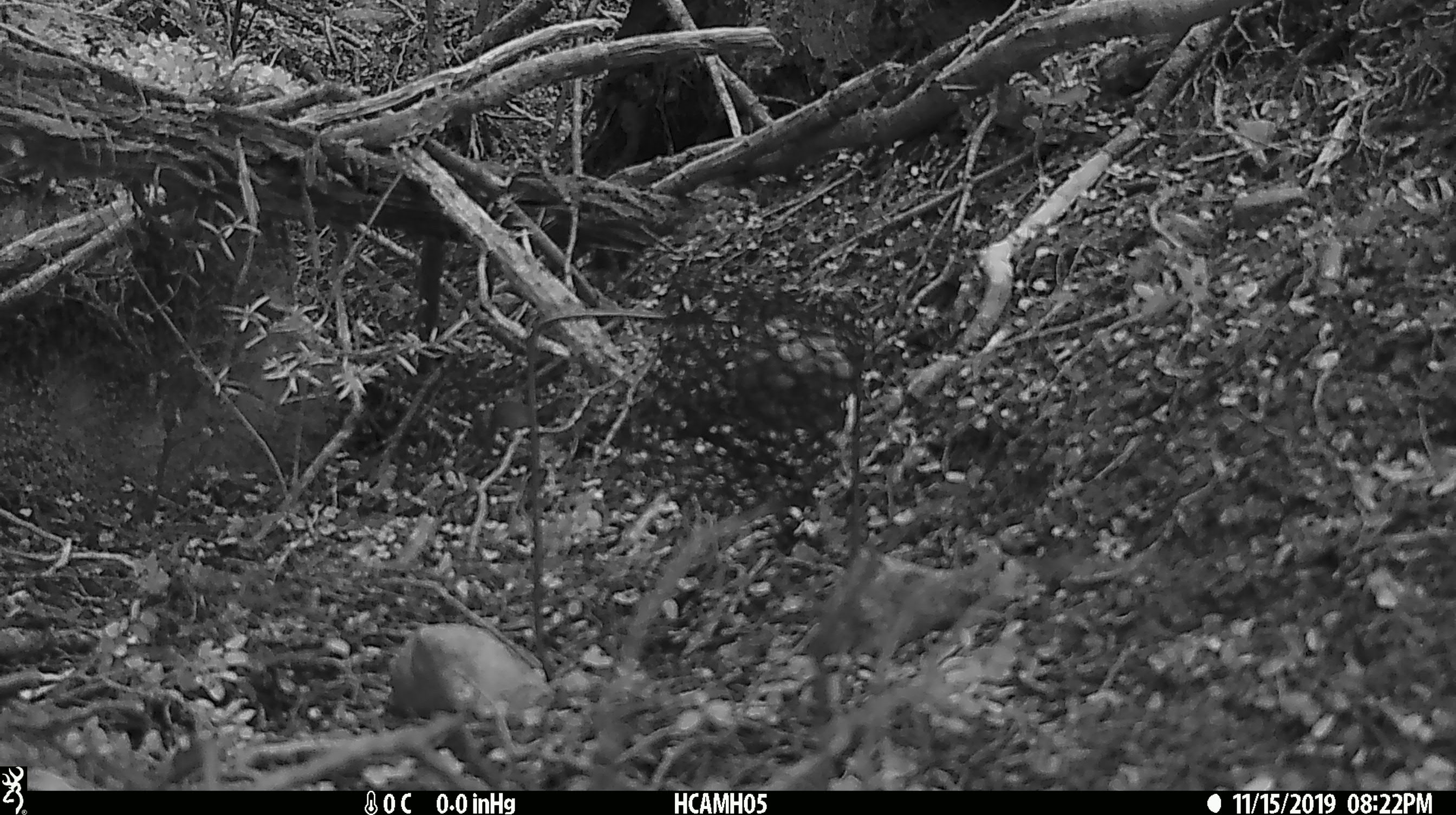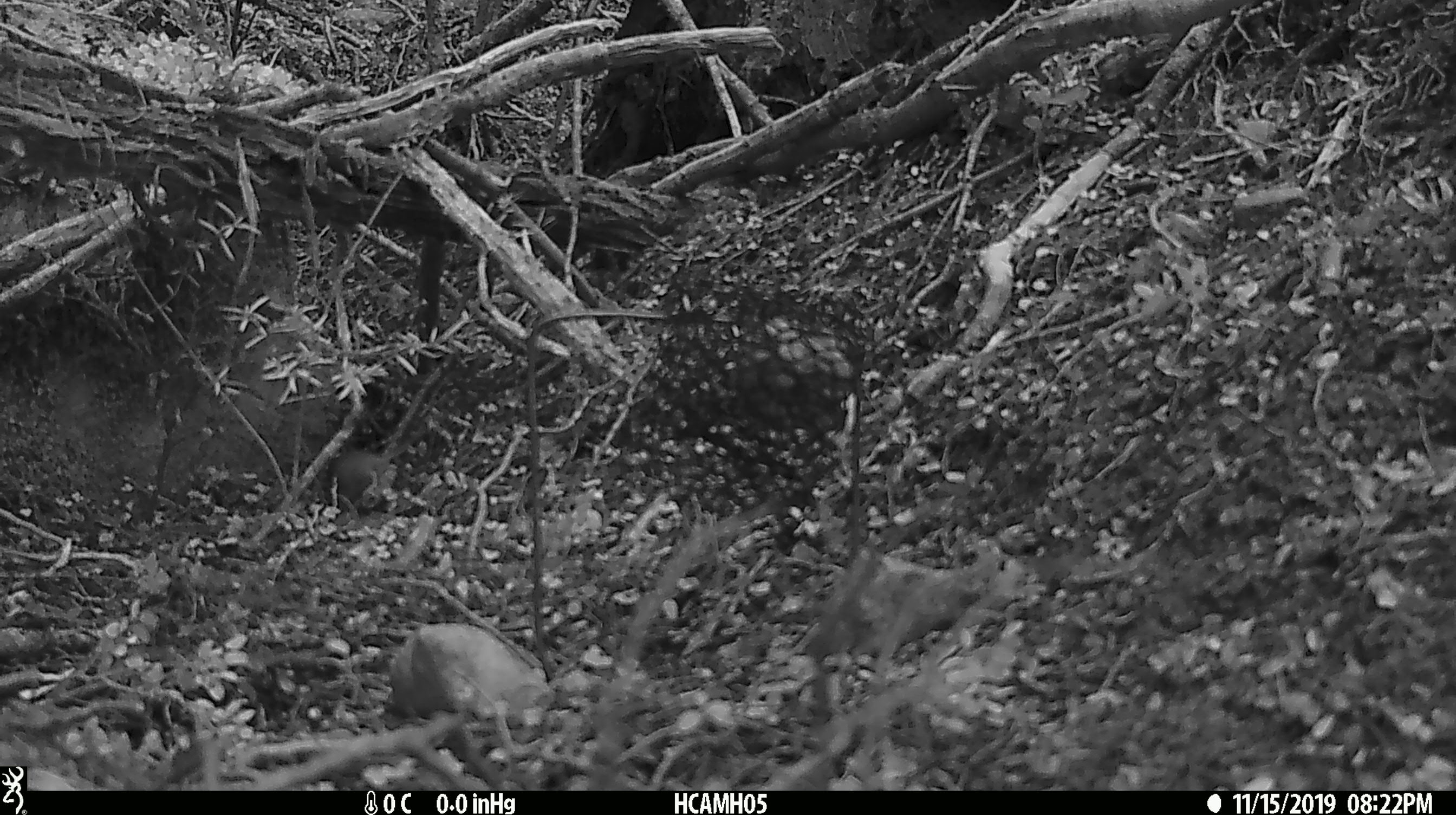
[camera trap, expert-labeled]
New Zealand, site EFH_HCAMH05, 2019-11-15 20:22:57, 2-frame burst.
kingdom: Animalia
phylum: Chordata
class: Mammalia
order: Rodentia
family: Muridae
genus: Mus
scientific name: Mus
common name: mouse